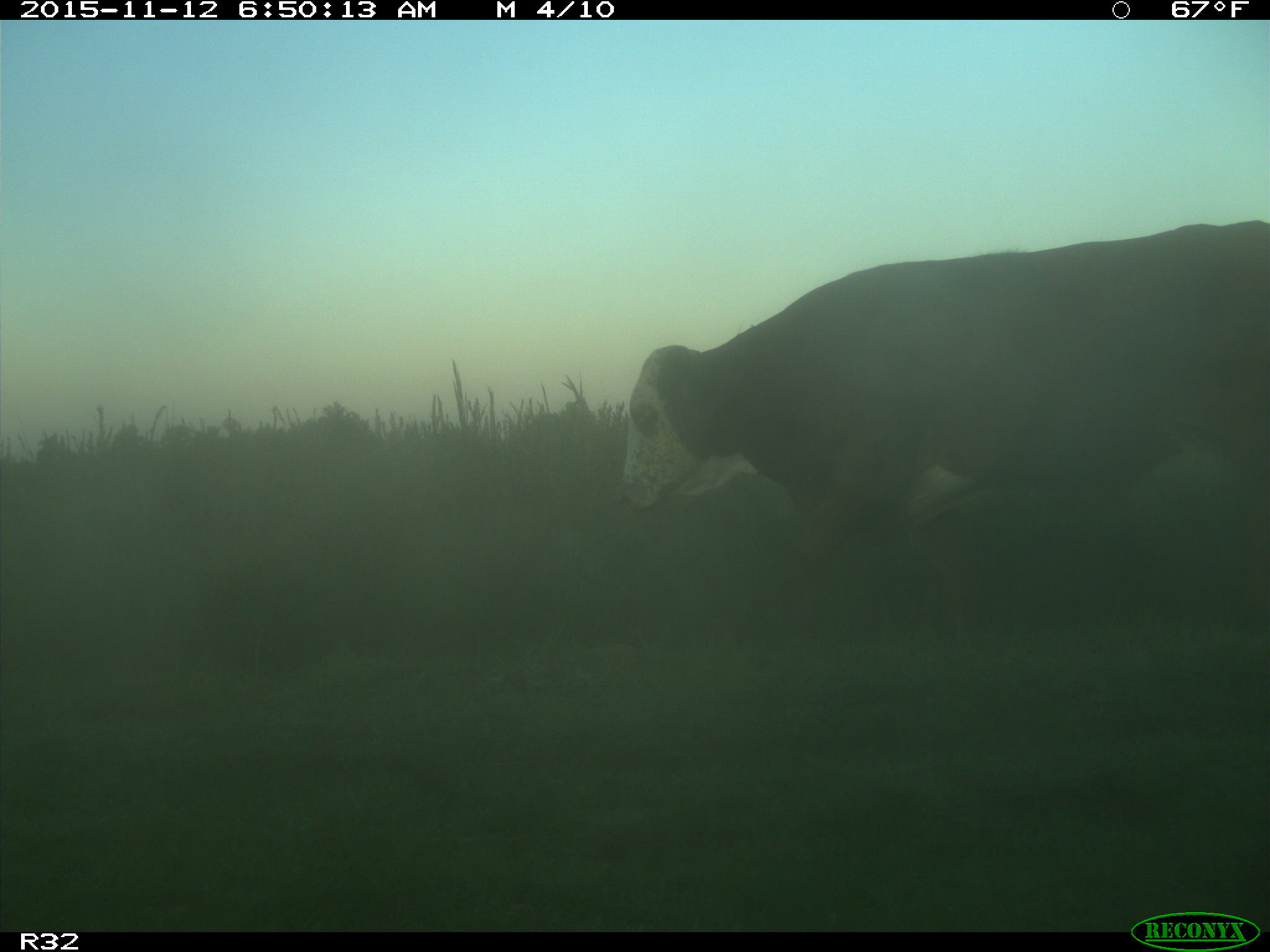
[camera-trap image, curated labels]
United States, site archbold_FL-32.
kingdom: Animalia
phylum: Chordata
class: Mammalia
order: Artiodactyla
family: Bovidae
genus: Bos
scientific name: Bos taurus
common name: domestic cow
Bos taurus (domestic cow).